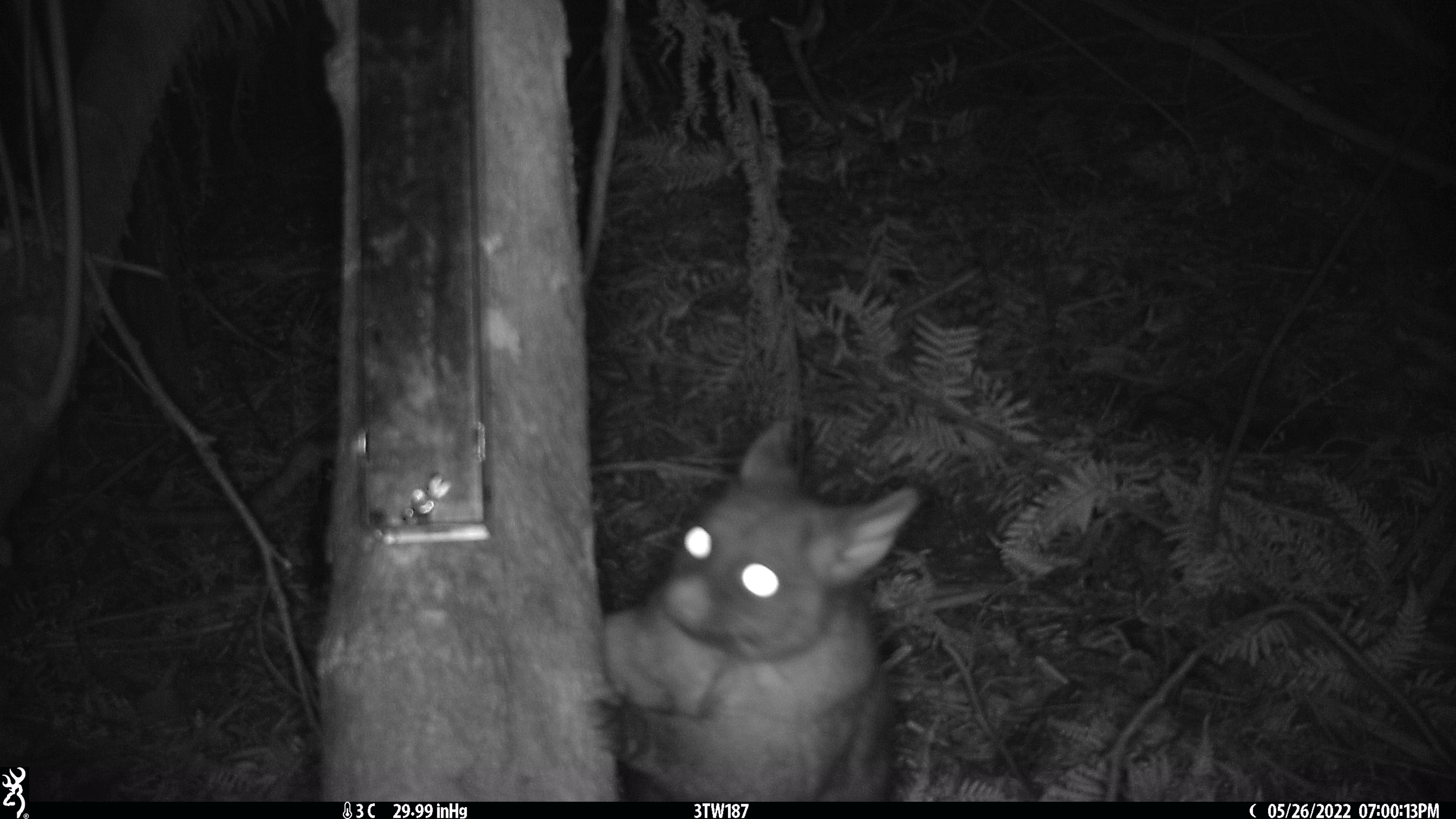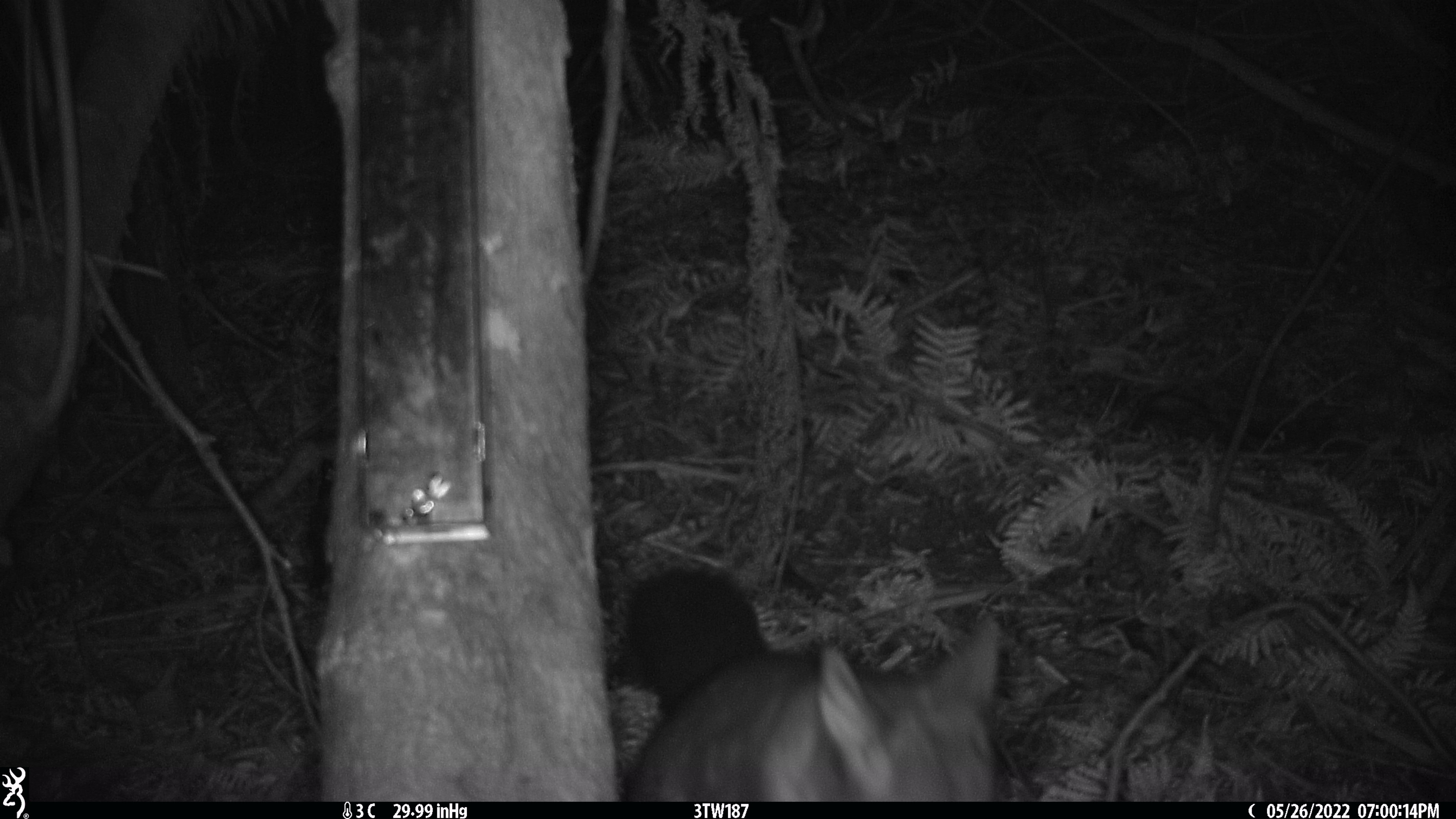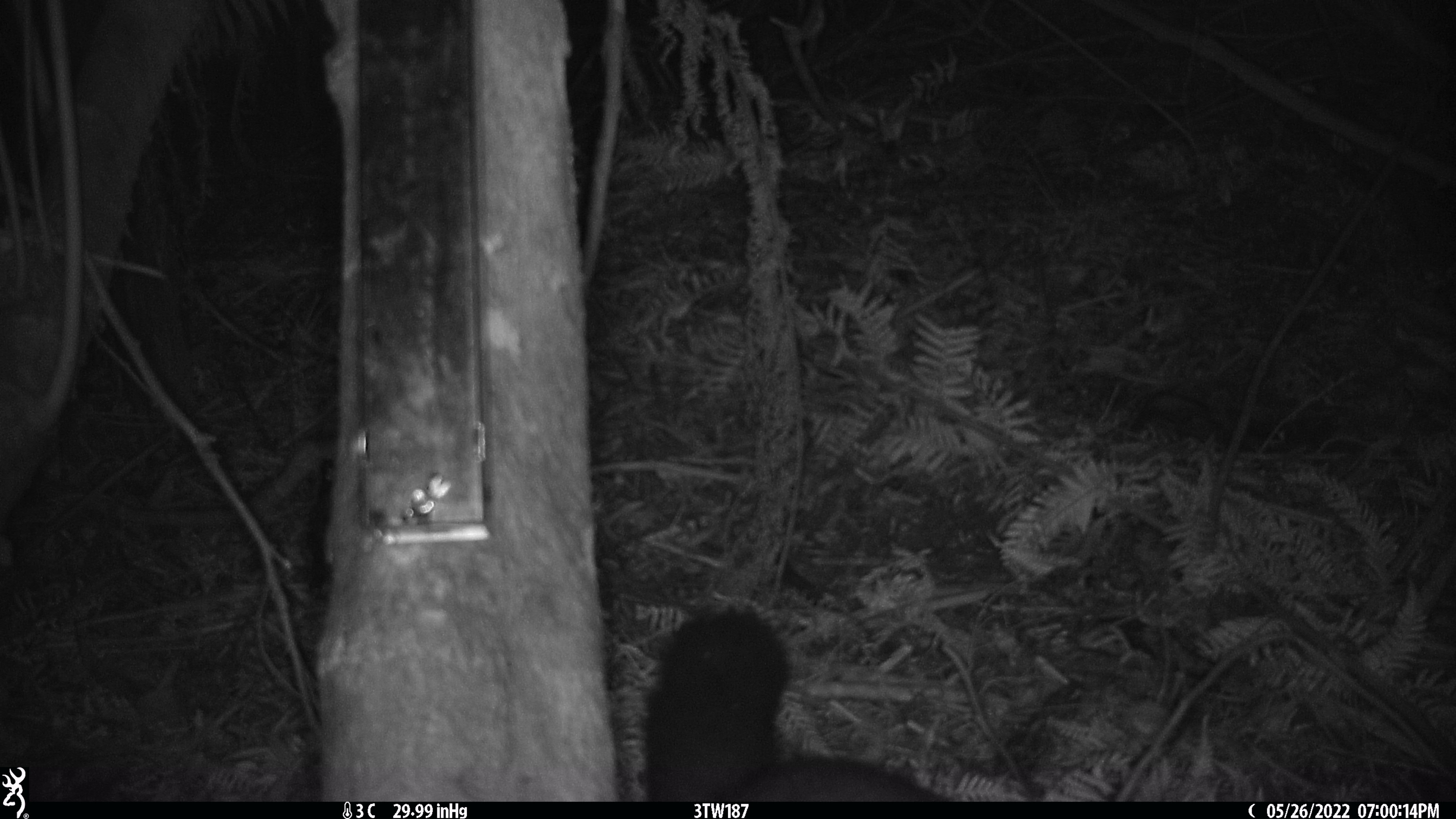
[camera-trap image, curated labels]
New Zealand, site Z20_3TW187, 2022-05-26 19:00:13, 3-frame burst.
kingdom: Animalia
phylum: Chordata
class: Mammalia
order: Diprotodontia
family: Phalangeridae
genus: Trichosurus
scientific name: Trichosurus vulpecula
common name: common brushtail possum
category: possum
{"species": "possum (common brushtail possum) (Trichosurus vulpecula)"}